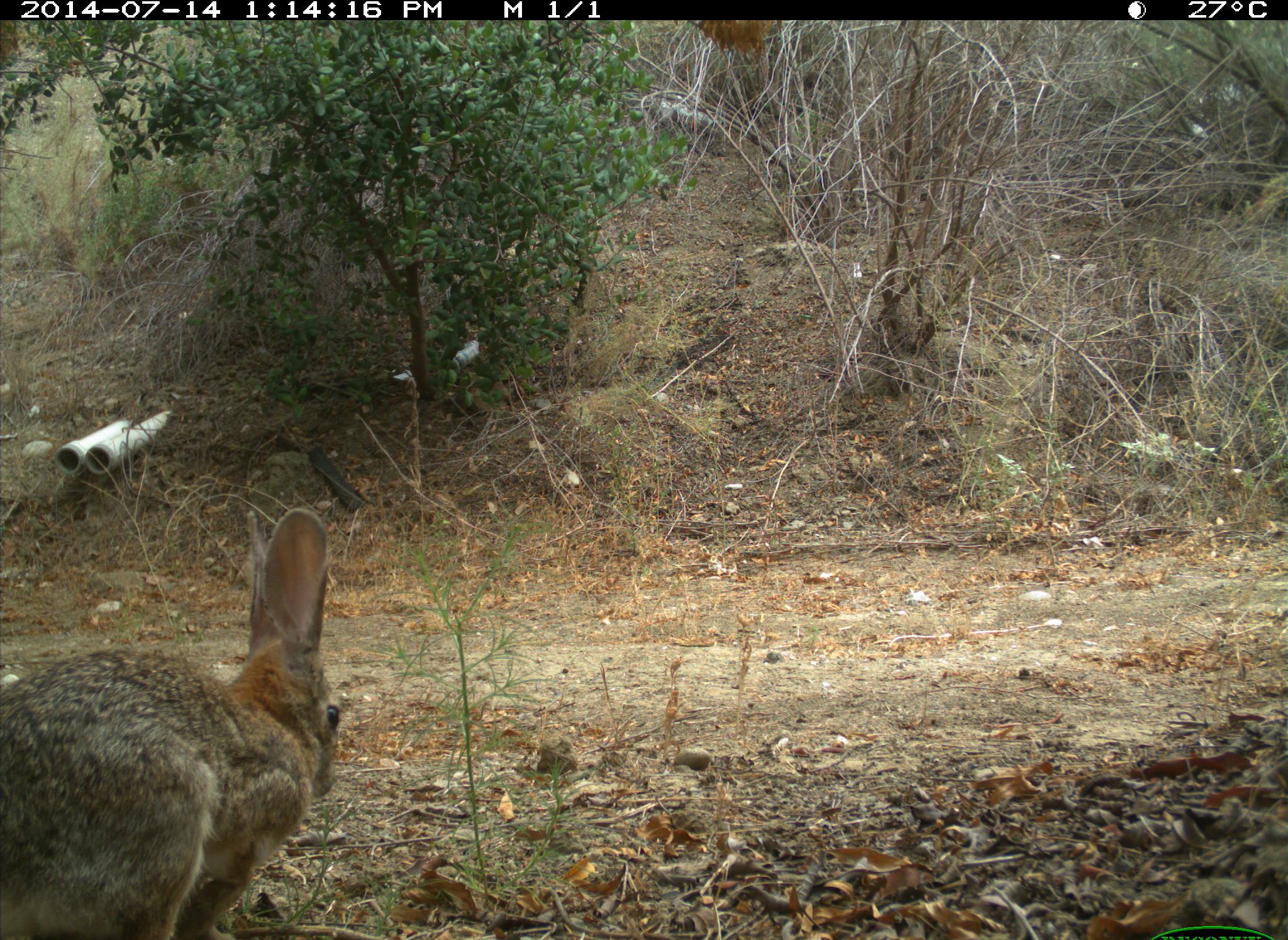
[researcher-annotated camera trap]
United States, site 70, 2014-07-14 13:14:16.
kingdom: Animalia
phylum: Chordata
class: Mammalia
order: Lagomorpha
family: Leporidae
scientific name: Leporidae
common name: rabbits and hares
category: rabbit